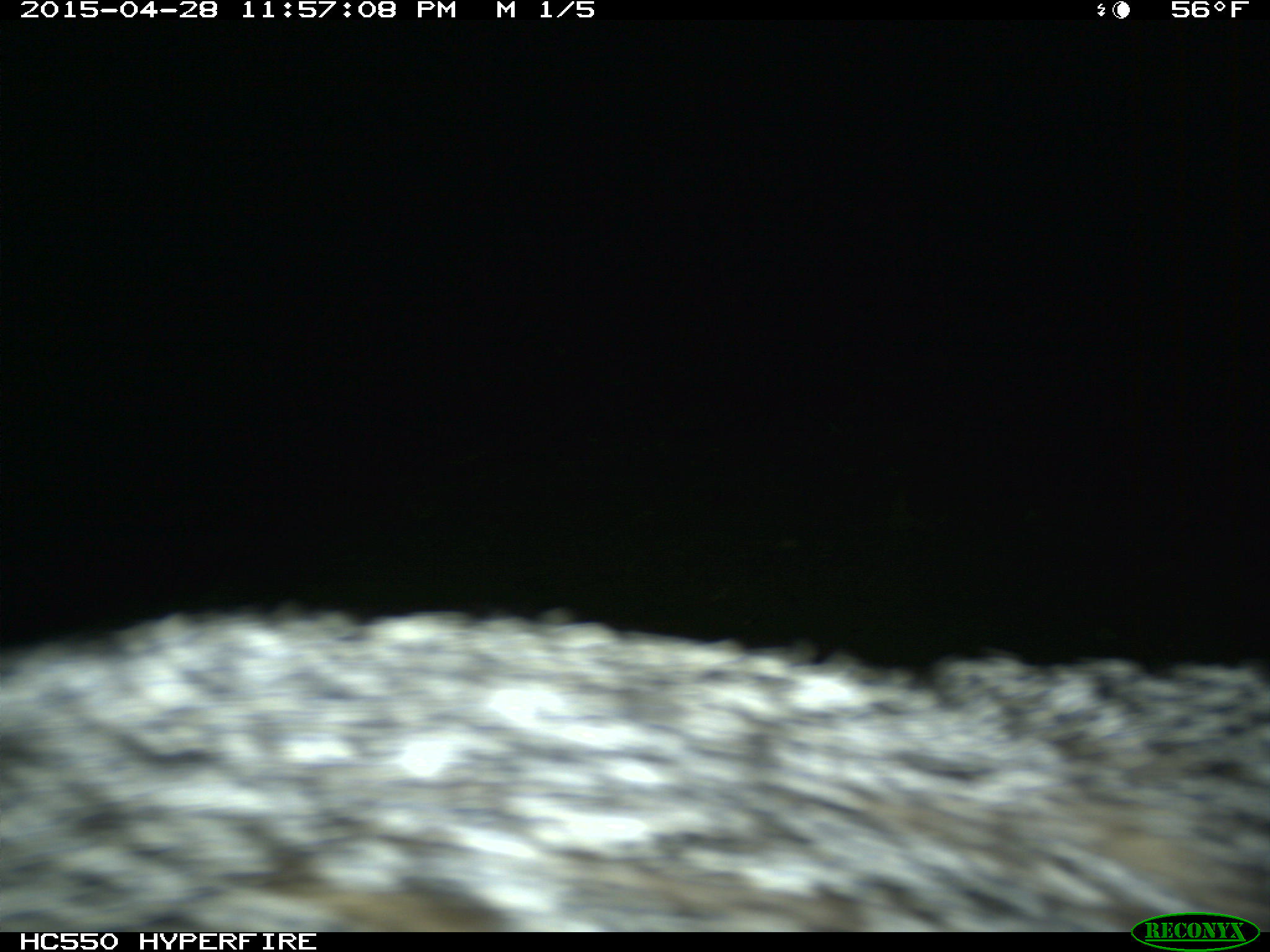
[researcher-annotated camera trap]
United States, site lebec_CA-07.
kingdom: Animalia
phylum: Chordata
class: Mammalia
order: Carnivora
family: Canidae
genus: Urocyon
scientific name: Urocyon cinereoargenteus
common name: gray fox